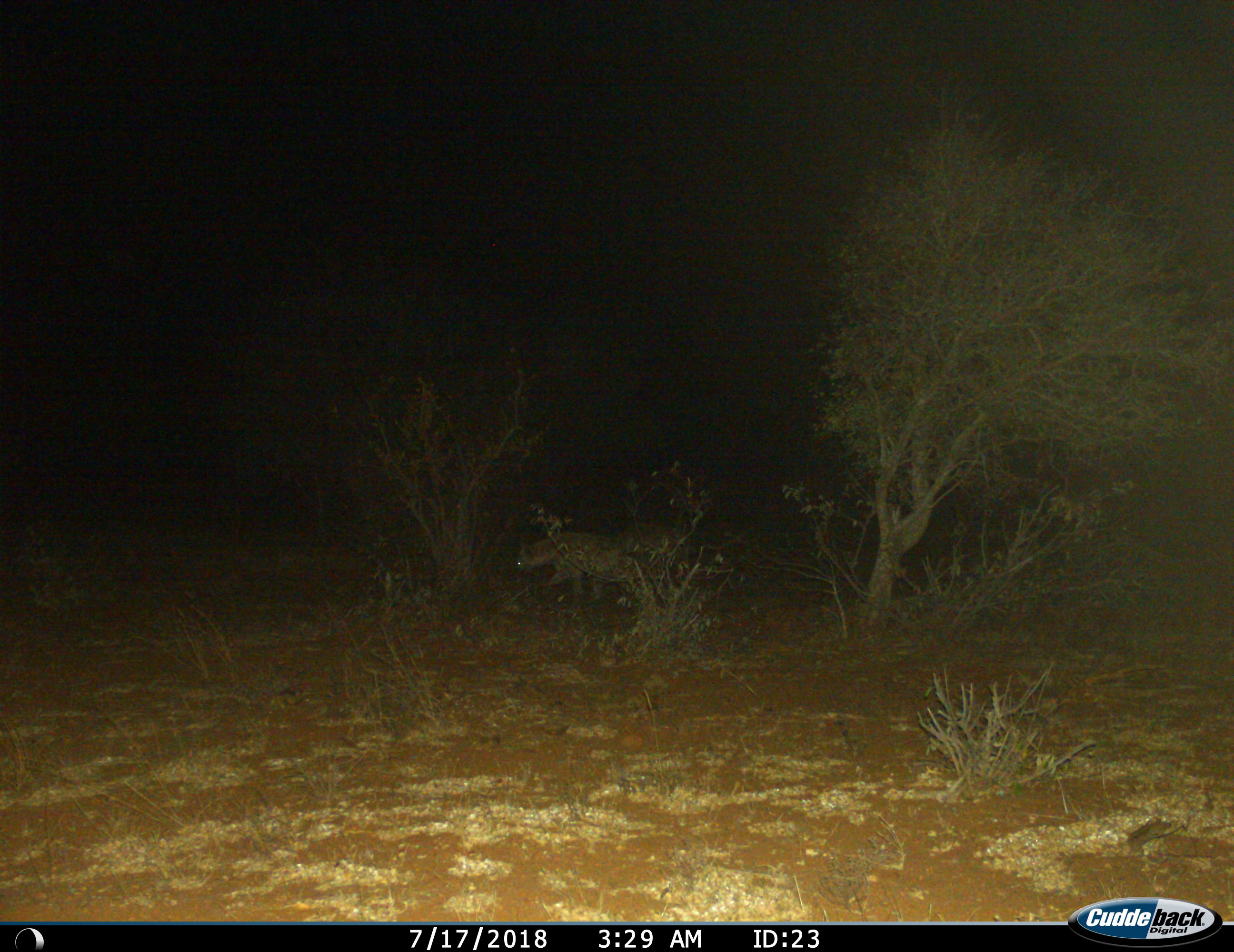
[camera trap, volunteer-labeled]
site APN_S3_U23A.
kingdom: Animalia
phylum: Chordata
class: Mammalia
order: Carnivora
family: Hyaenidae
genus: Crocuta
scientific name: Crocuta crocuta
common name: spotted hyena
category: hyenaspotted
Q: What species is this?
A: Hyenaspotted (spotted hyena) (Crocuta crocuta).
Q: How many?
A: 1.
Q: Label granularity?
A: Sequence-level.